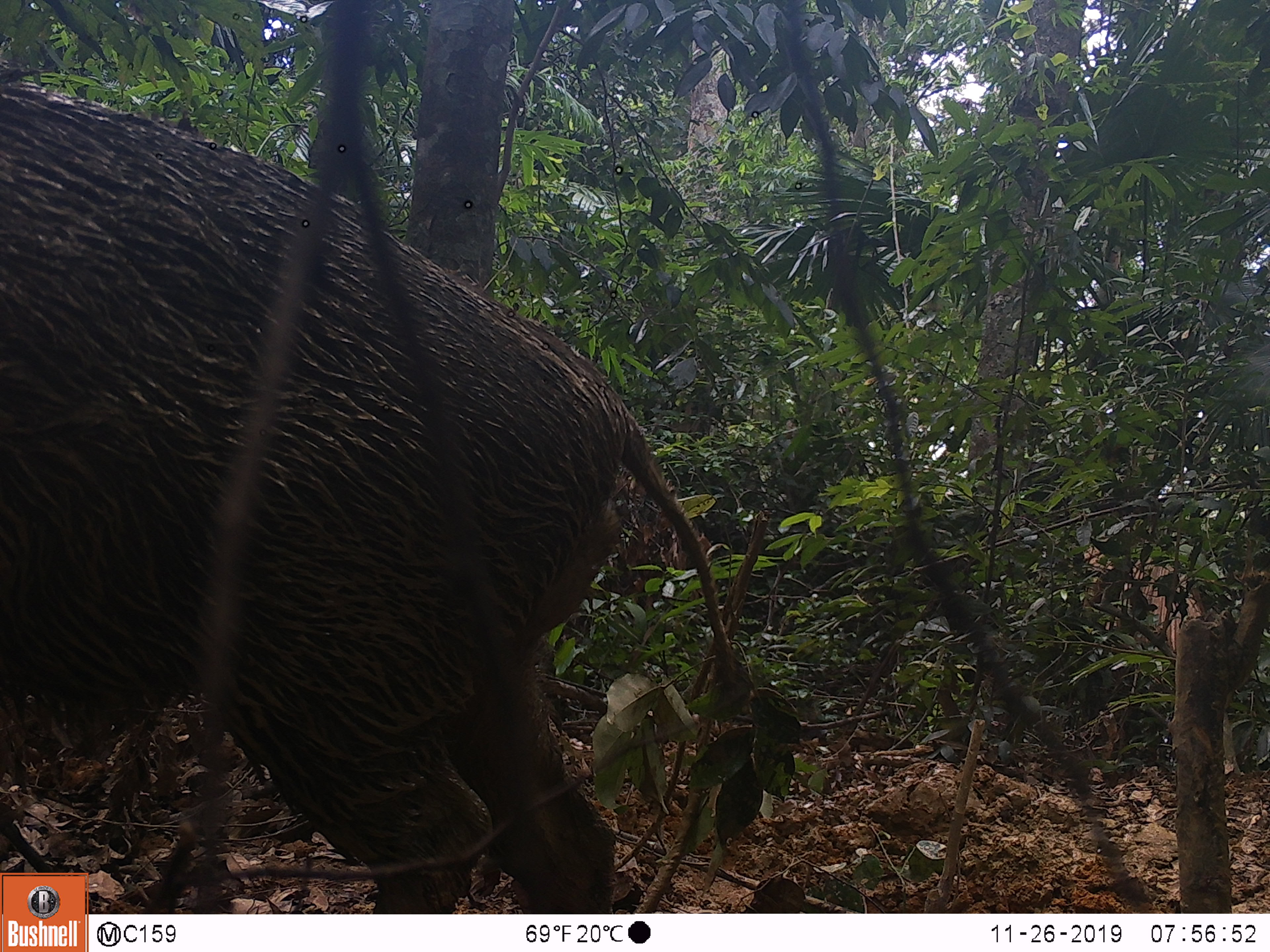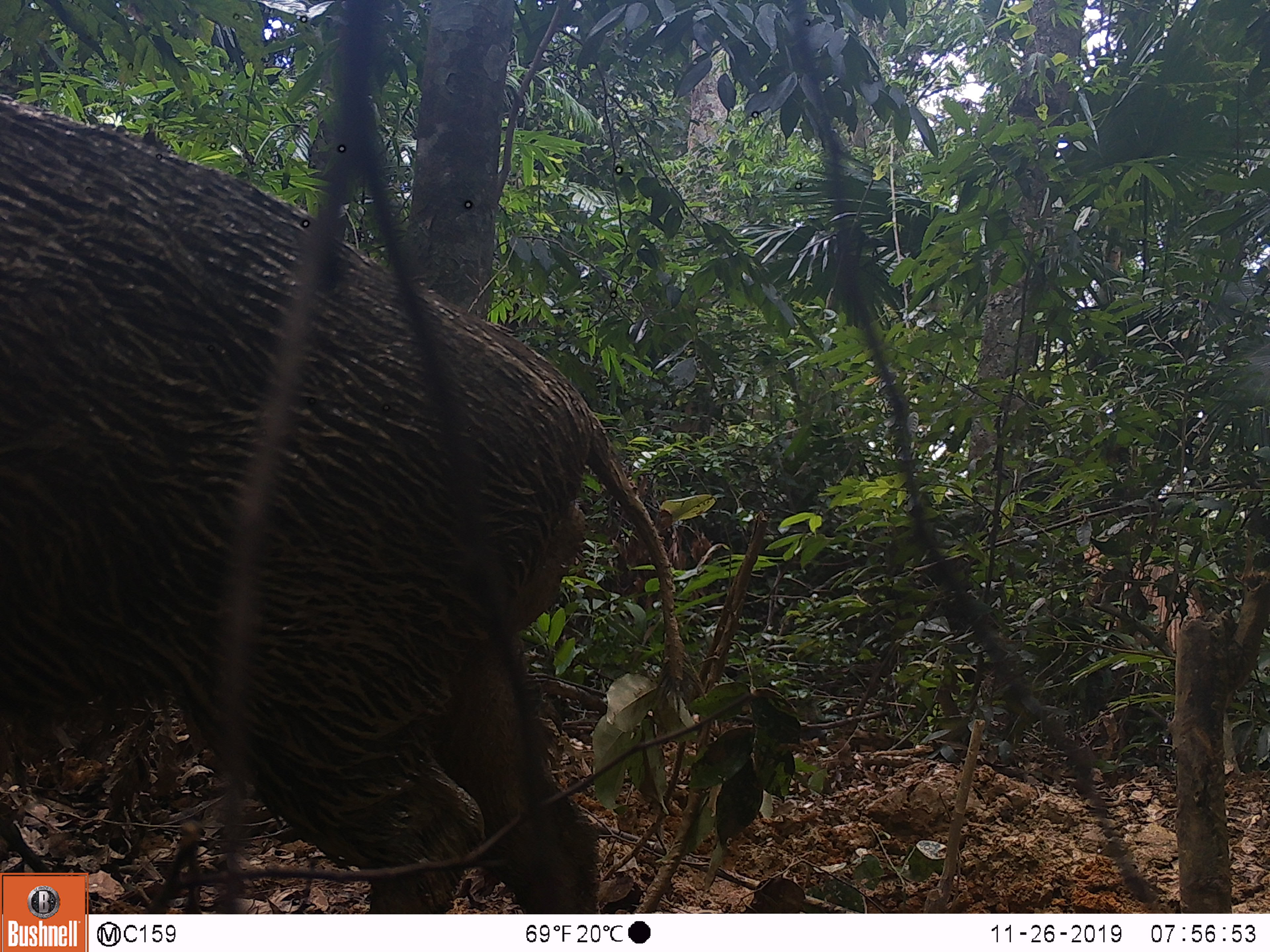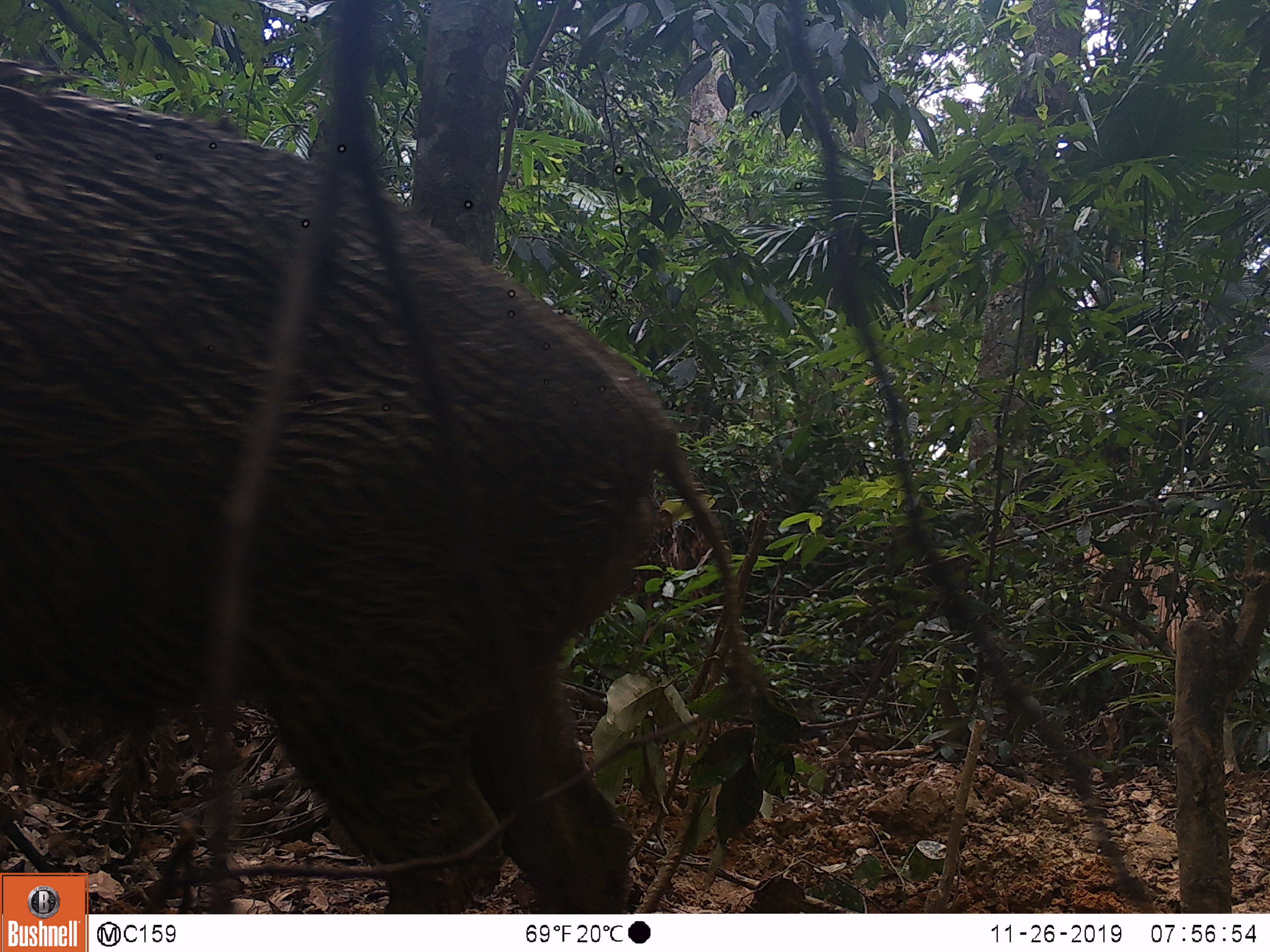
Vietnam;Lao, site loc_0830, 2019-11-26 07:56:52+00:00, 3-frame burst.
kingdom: Animalia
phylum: Chordata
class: Mammalia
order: Artiodactyla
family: Suidae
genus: Sus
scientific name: Sus scrofa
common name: eurasian wild pig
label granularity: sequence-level